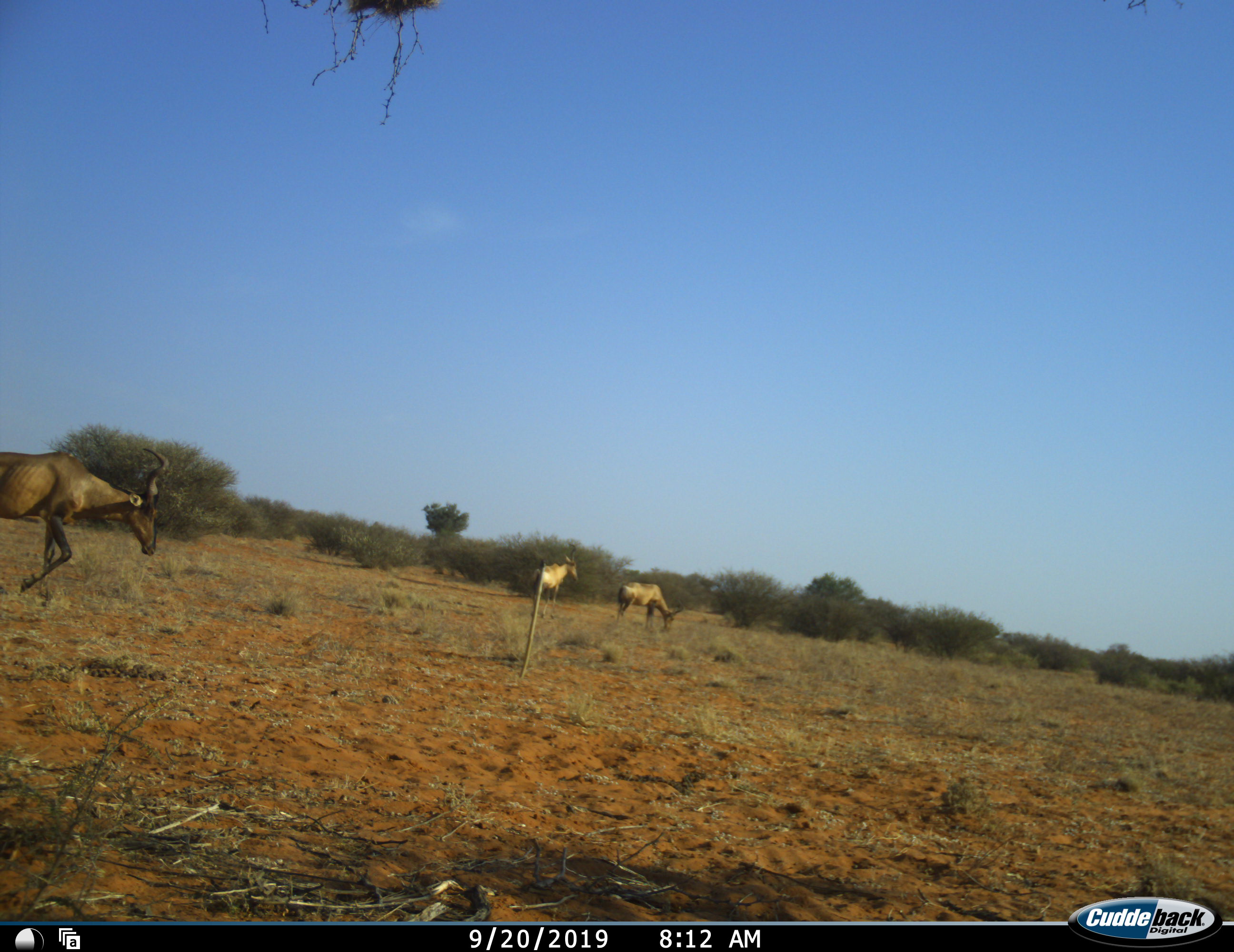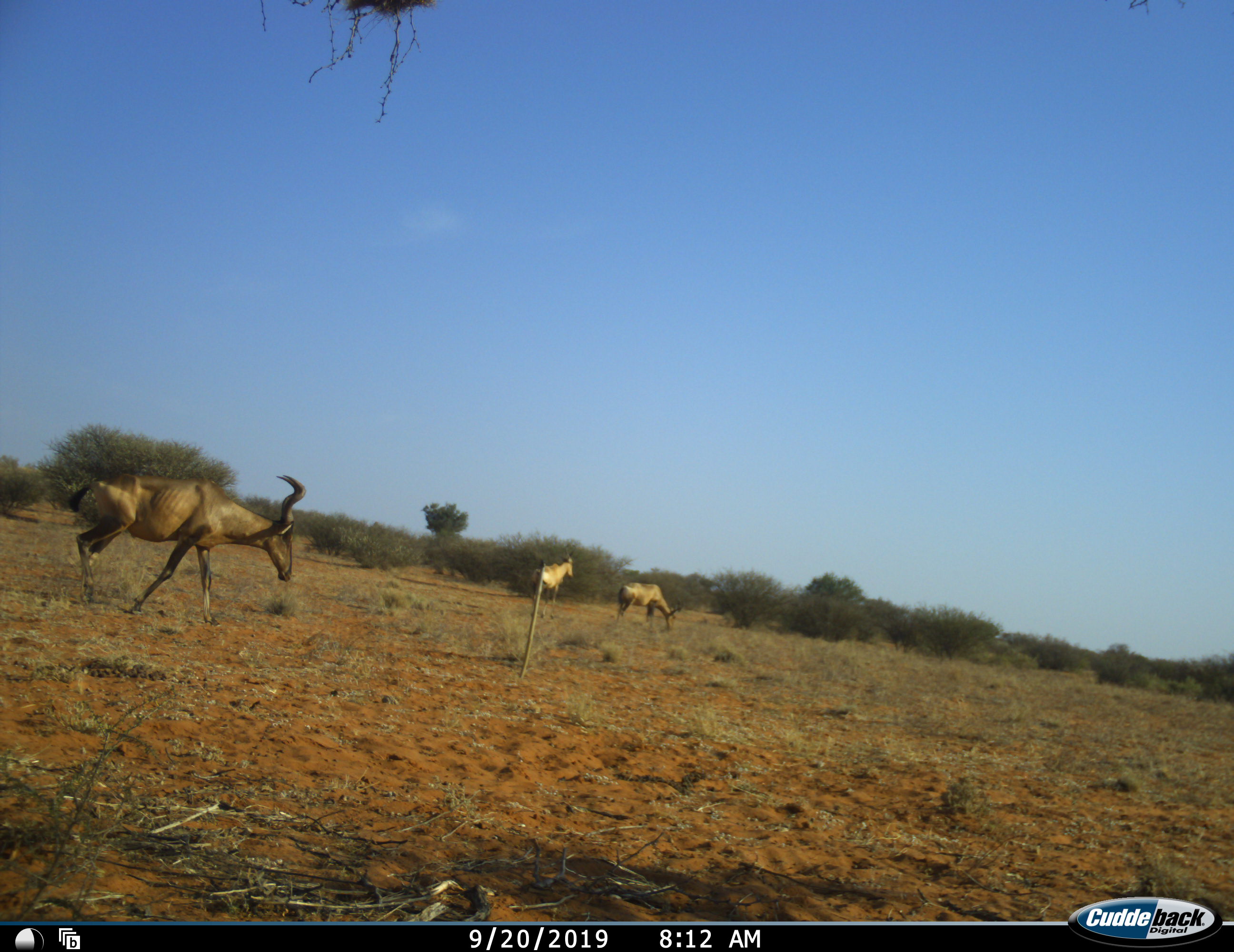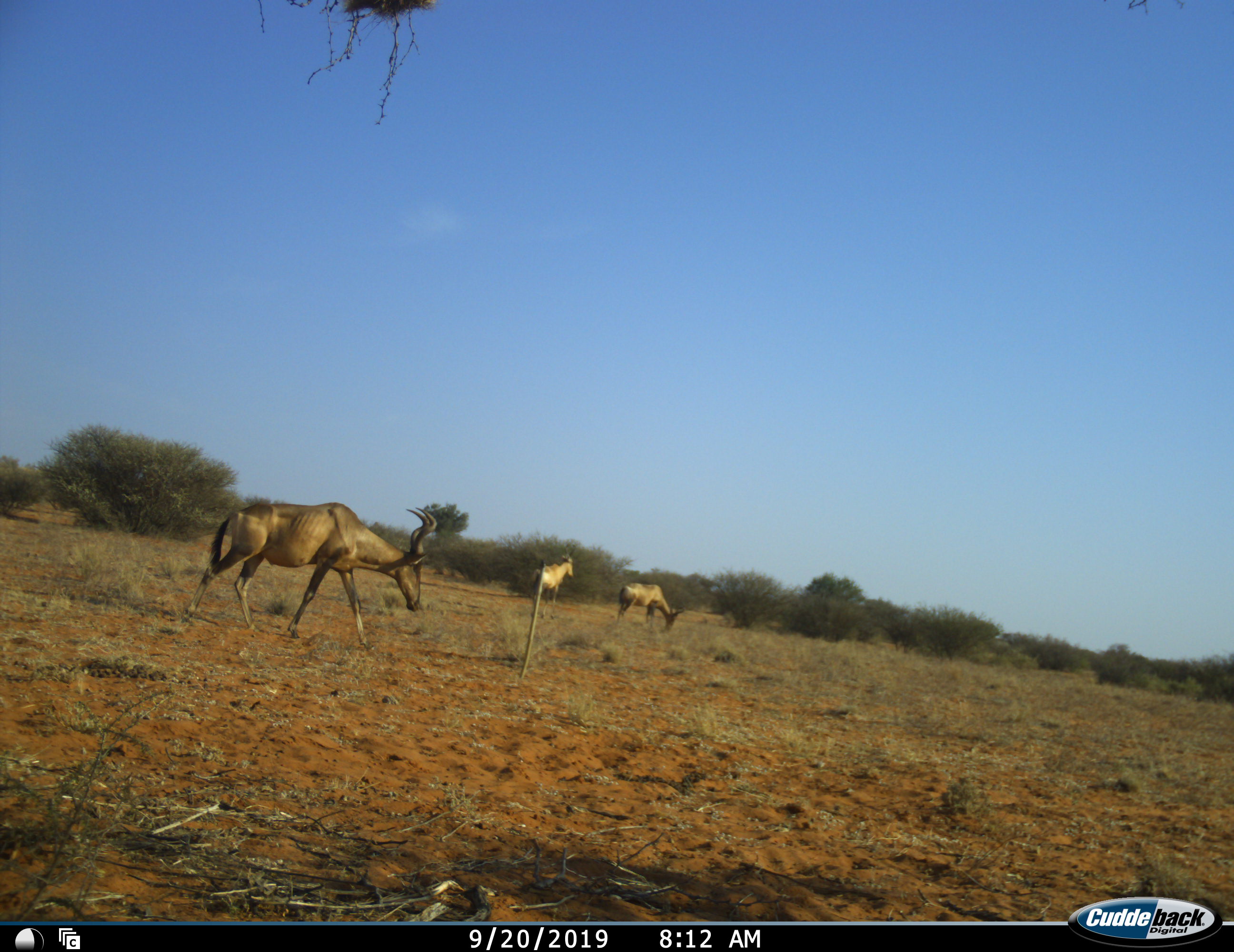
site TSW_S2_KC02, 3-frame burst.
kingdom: Animalia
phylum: Chordata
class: Mammalia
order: Artiodactyla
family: Bovidae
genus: Alcelaphus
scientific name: Alcelaphus buselaphus caama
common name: red hartebeest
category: hartebeestred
Hartebeestred (red hartebeest) (Alcelaphus buselaphus caama), count 3. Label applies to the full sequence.